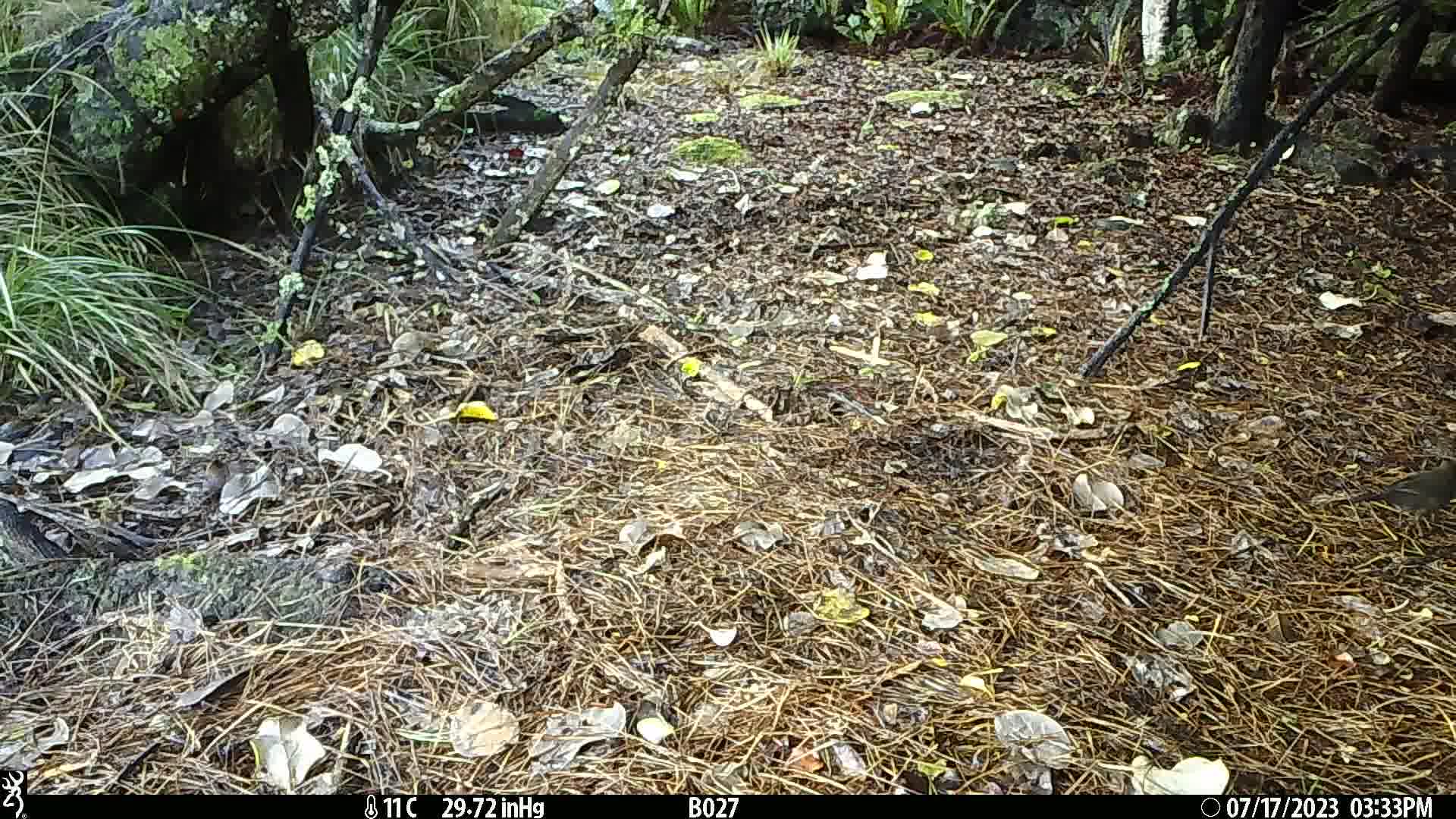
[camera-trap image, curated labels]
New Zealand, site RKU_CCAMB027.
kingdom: Animalia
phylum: Chordata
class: Aves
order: Passeriformes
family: Turdidae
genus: Turdus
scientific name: Turdus philomelos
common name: song thrush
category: thrush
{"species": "thrush (song thrush) (Turdus philomelos)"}